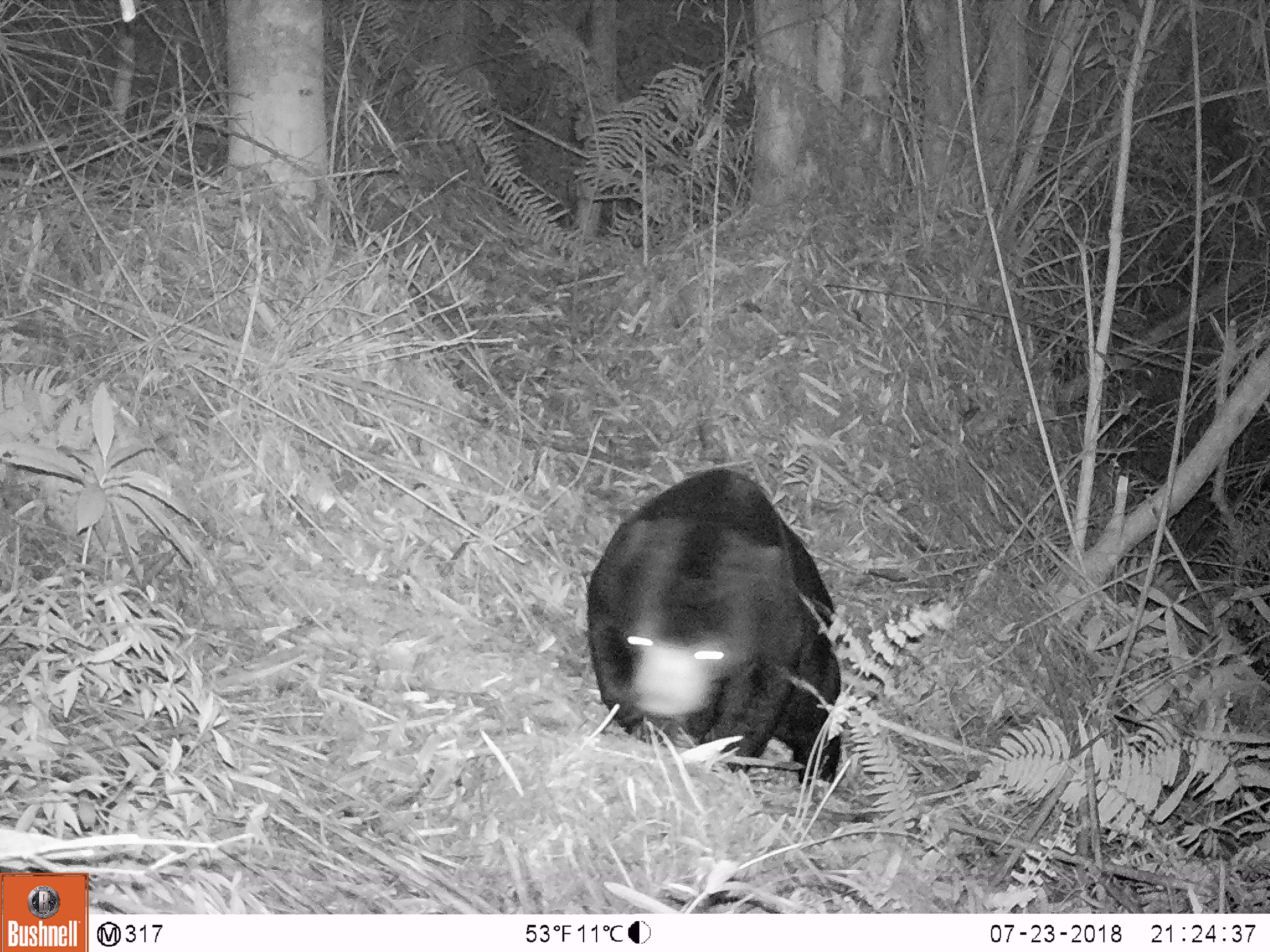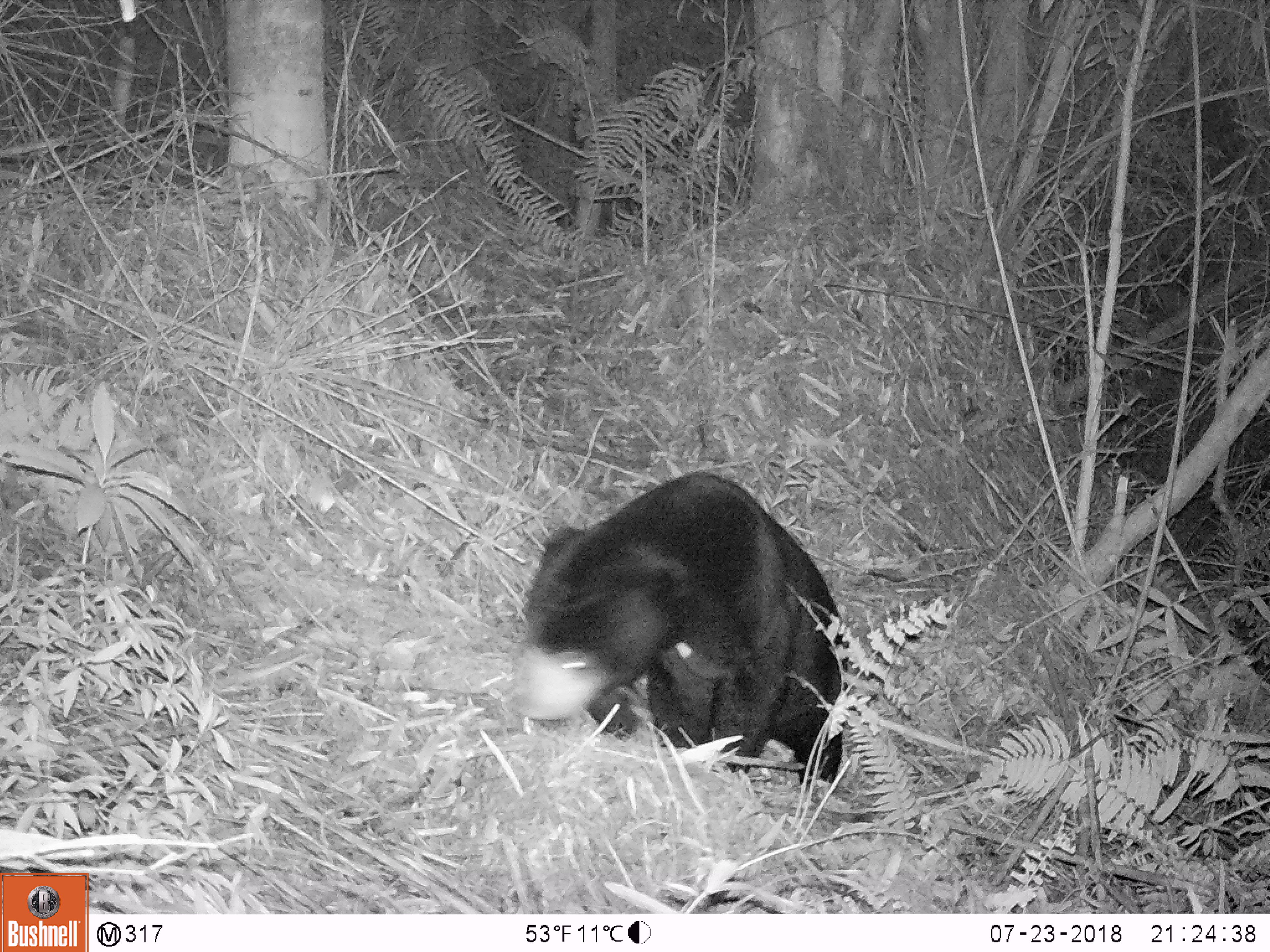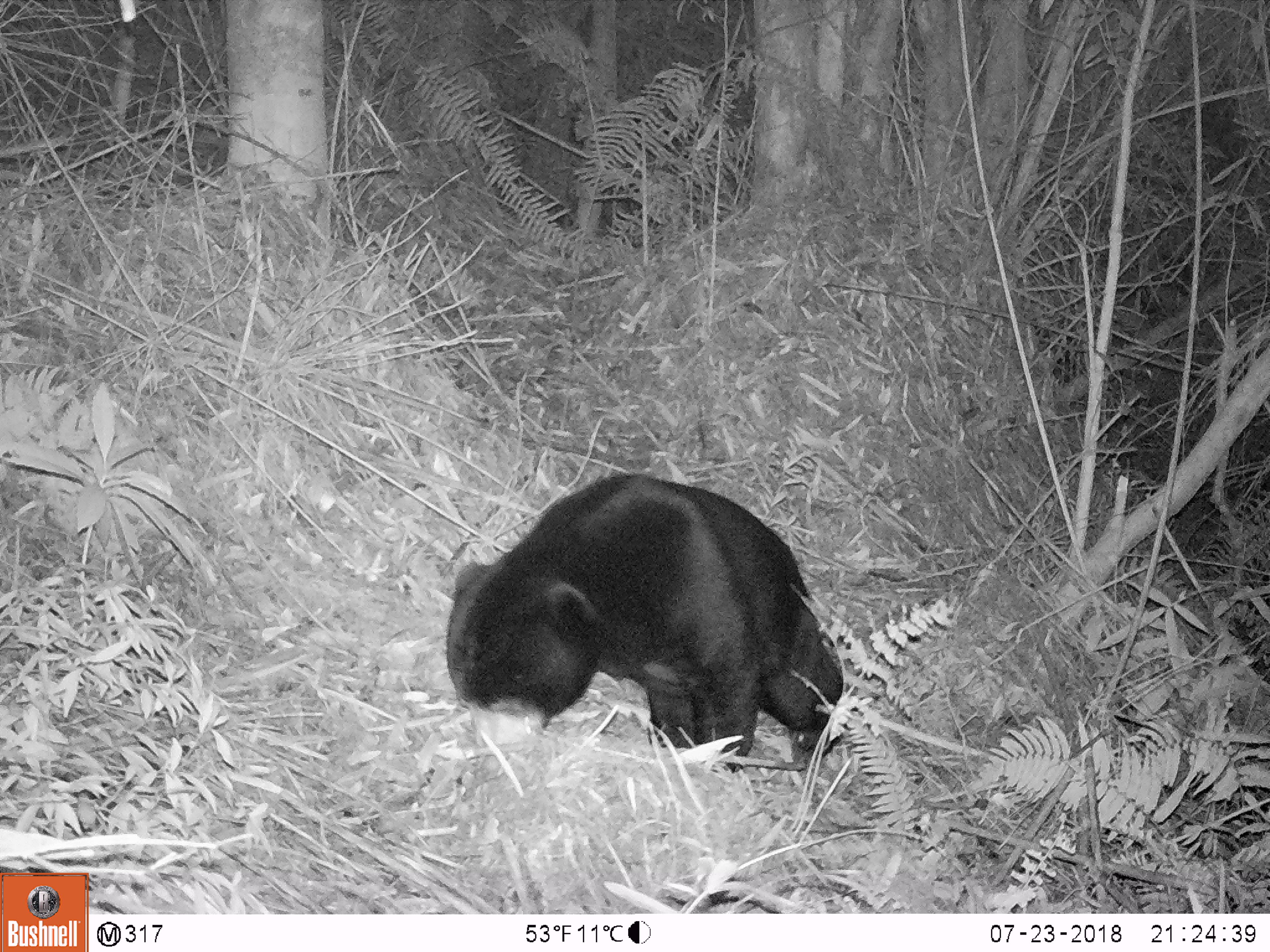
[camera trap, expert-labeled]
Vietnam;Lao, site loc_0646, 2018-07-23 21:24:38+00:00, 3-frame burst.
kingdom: Animalia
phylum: Chordata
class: Mammalia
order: Carnivora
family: Ursidae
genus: Helarctos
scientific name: Helarctos malayanus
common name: sun bear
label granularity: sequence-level